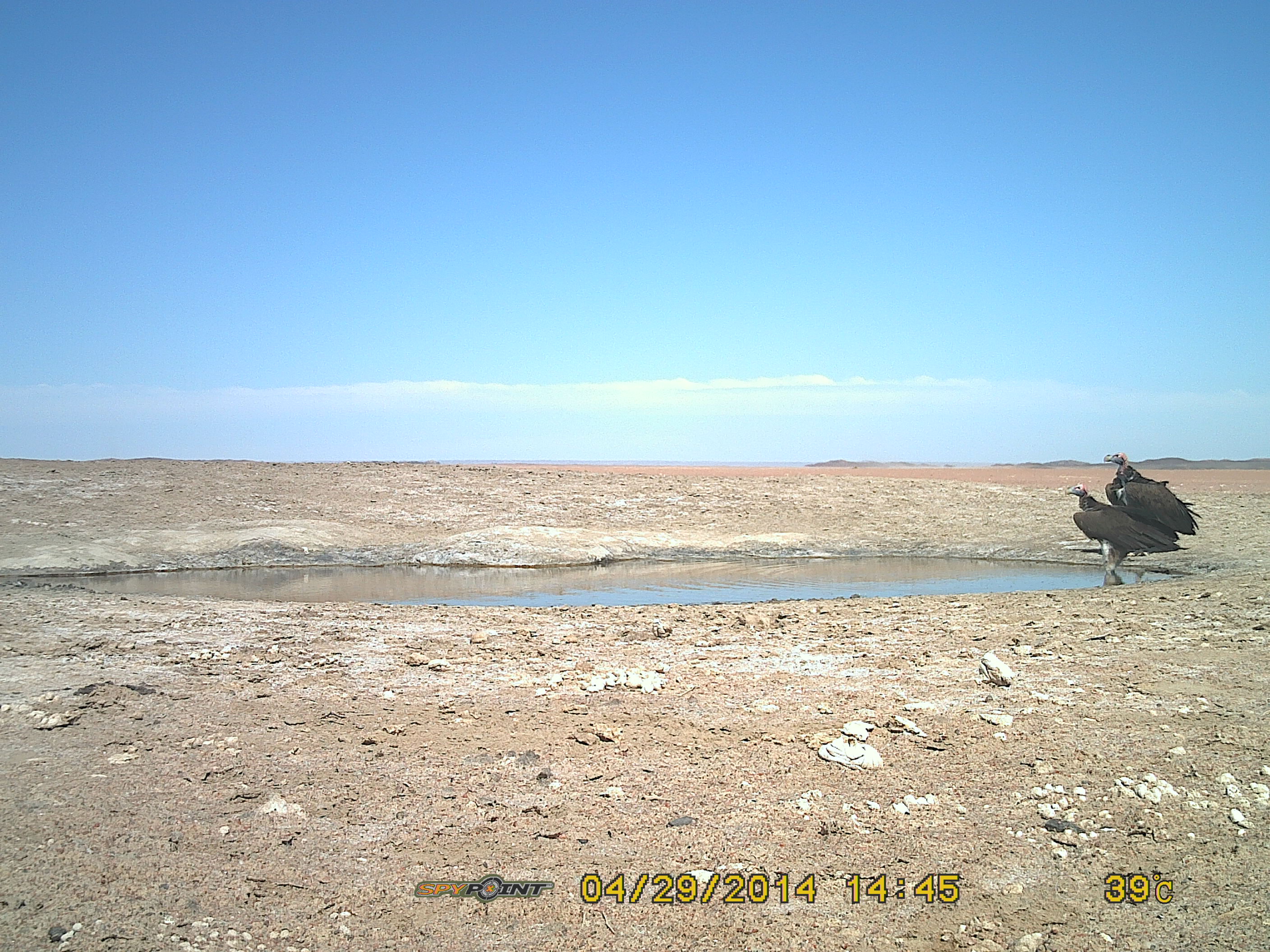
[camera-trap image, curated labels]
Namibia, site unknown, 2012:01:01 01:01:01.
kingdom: Animalia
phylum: Chordata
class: Aves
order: Accipitriformes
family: Accipitridae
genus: Torgos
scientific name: Torgos tracheliotos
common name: lappet-faced vulture